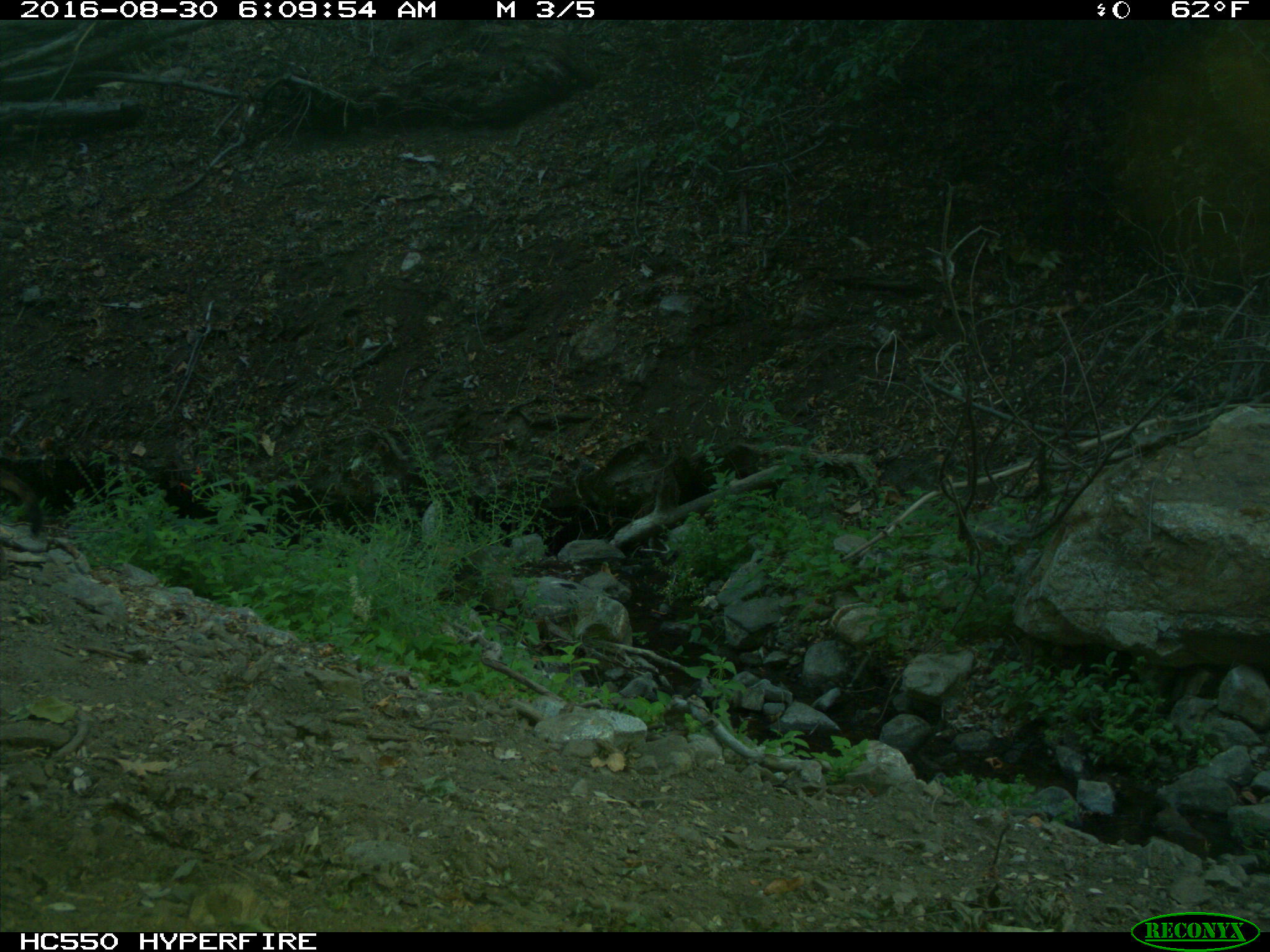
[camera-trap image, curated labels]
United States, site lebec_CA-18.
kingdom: Animalia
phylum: Chordata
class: Mammalia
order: Carnivora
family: Felidae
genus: Puma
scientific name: Puma concolor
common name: mountain lion